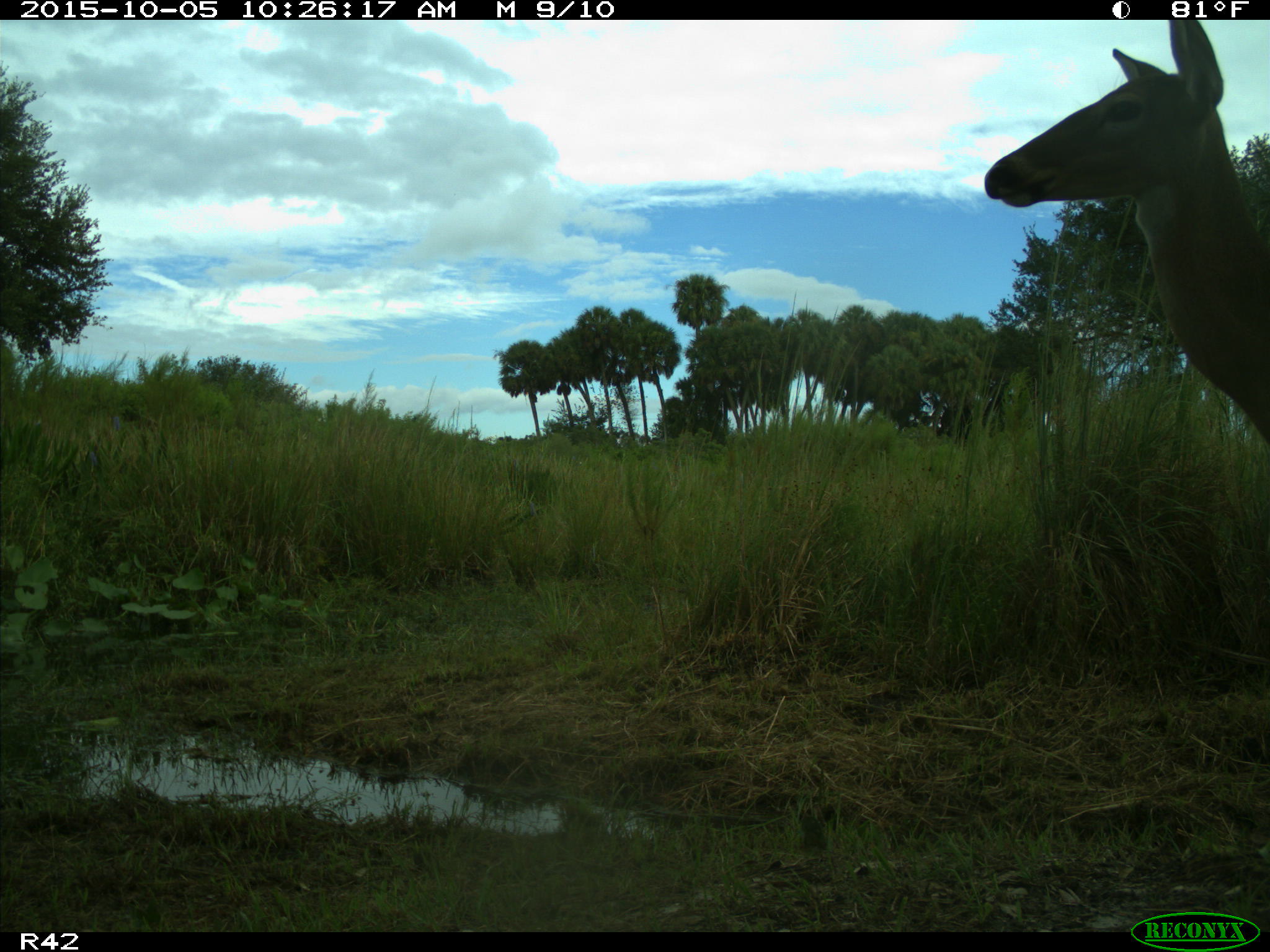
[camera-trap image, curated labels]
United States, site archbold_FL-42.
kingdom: Animalia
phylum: Chordata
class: Mammalia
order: Artiodactyla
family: Cervidae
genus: Odocoileus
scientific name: Odocoileus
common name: deer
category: unidentified deer